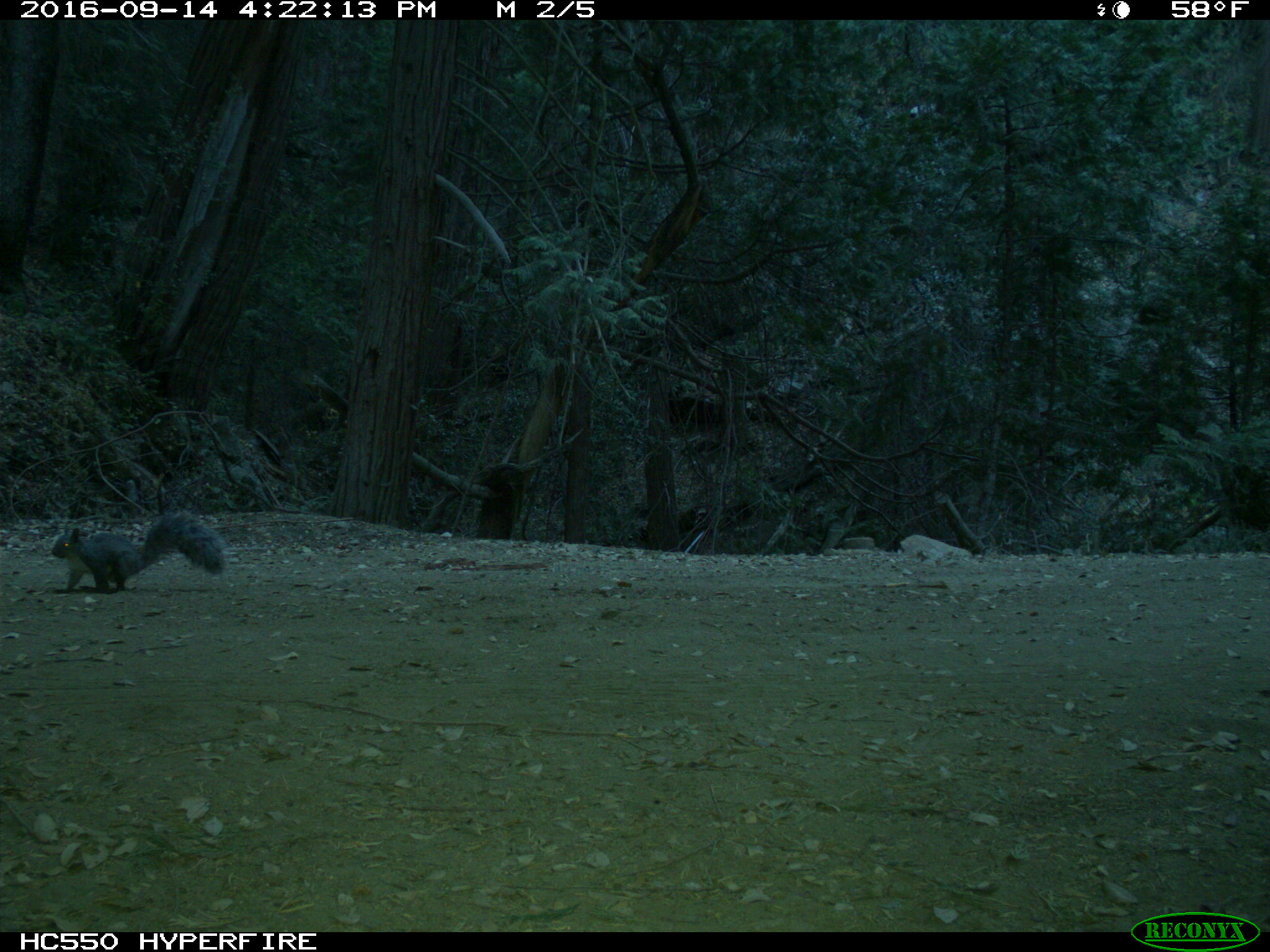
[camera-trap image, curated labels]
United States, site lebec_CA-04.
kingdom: Animalia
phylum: Chordata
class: Mammalia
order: Rodentia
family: Sciuridae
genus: Sciurus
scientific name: Sciurus carolinensis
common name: eastern gray squirrel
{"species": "Sciurus carolinensis (eastern gray squirrel)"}